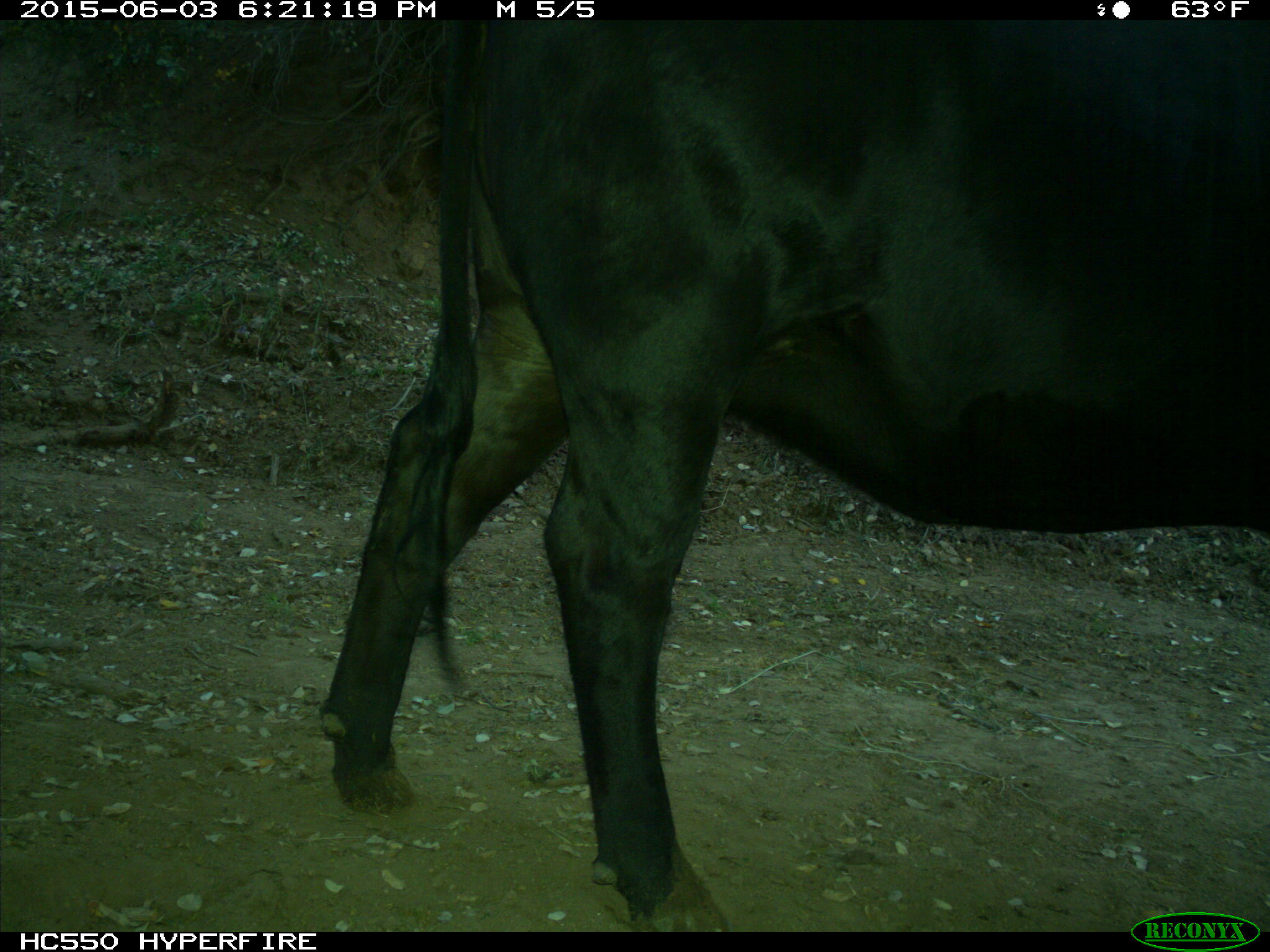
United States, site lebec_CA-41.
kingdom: Animalia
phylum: Chordata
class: Mammalia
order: Artiodactyla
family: Bovidae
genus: Bos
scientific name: Bos taurus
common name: domestic cow